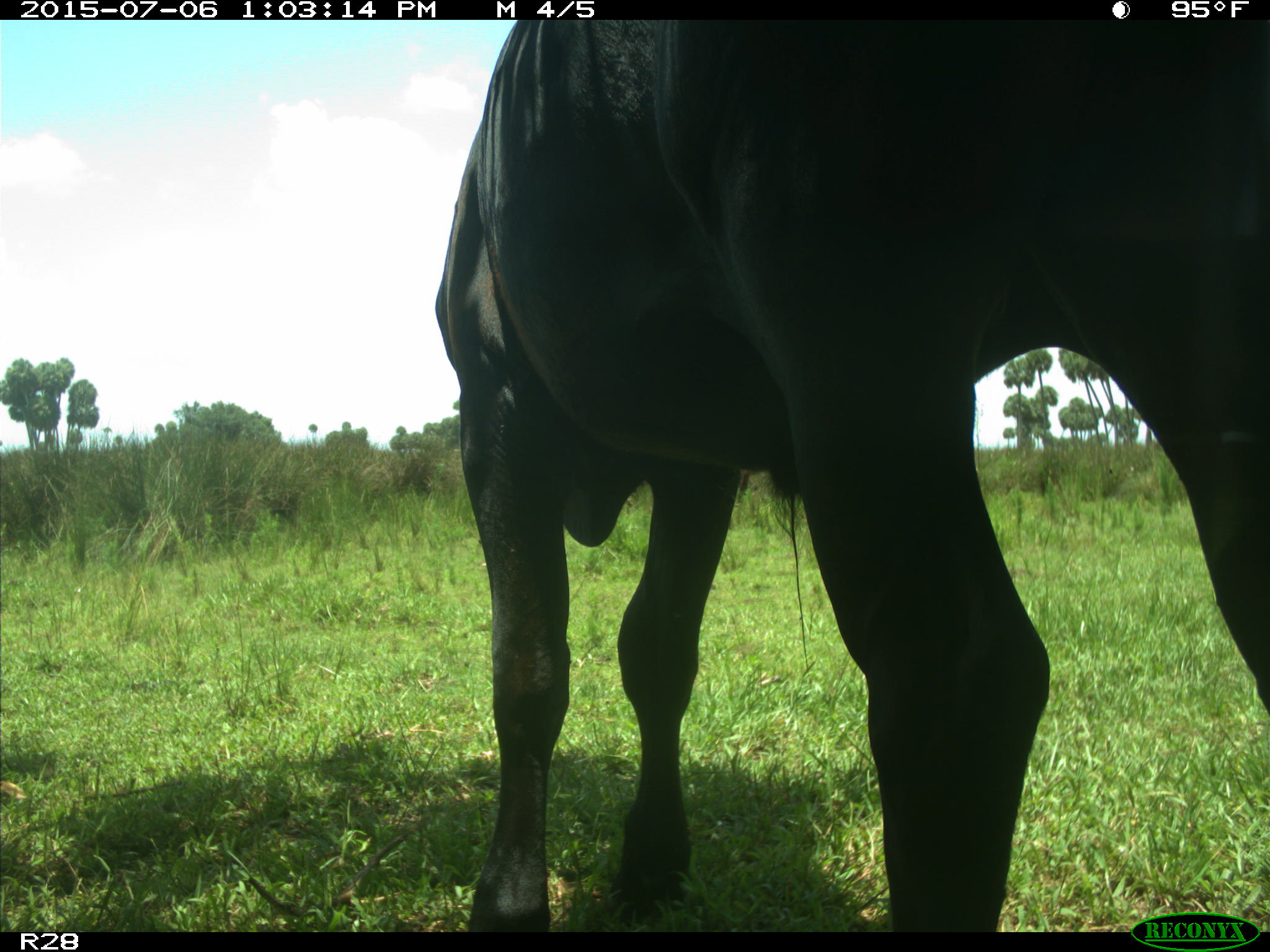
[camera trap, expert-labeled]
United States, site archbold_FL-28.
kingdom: Animalia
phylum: Chordata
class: Mammalia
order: Artiodactyla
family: Bovidae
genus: Bos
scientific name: Bos taurus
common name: domestic cow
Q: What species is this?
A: Bos taurus (domestic cow).